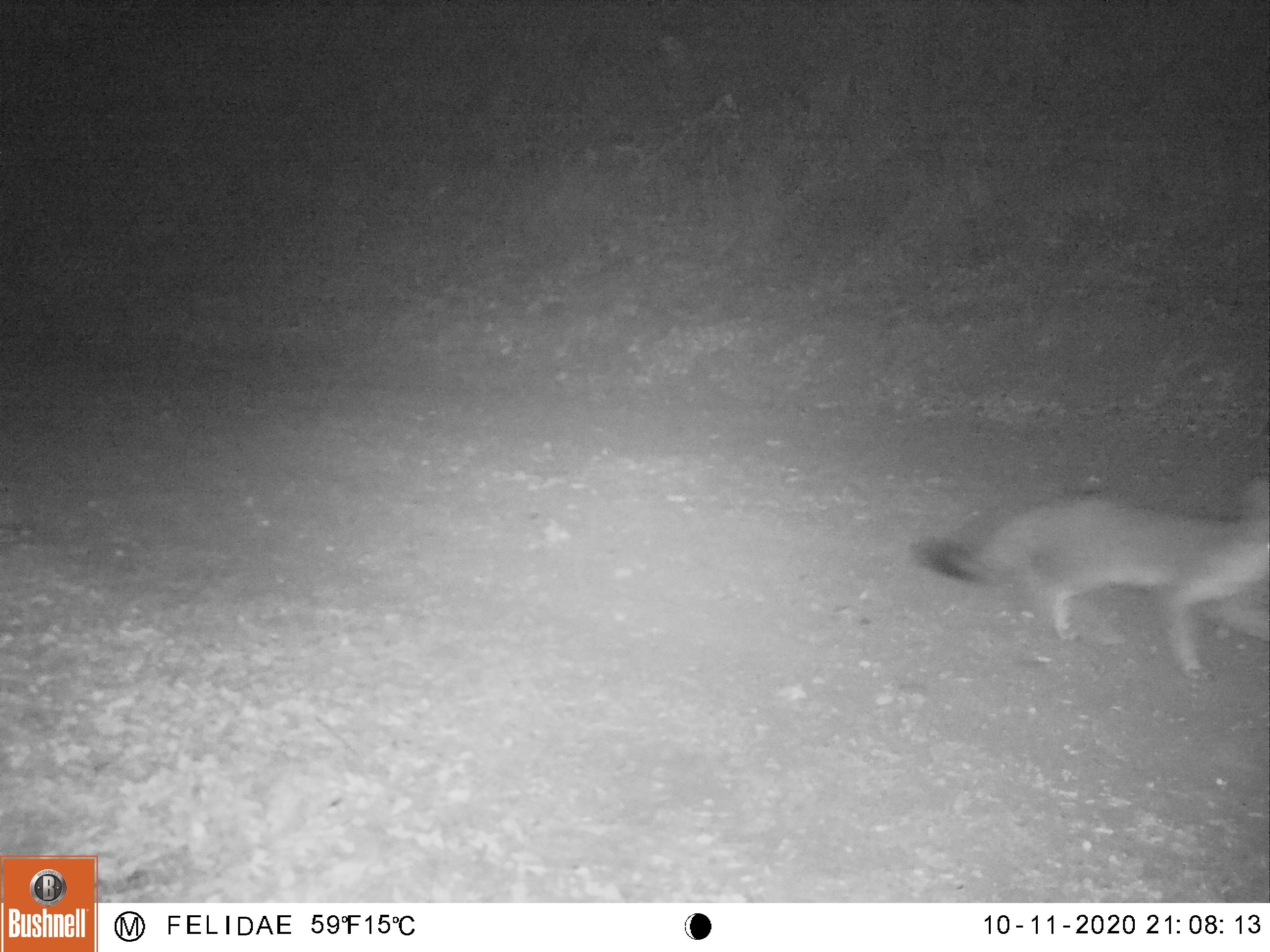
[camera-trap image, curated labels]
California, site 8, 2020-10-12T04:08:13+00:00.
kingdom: Animalia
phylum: Chordata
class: Mammalia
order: Carnivora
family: Canidae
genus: Urocyon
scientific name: Urocyon cinereoargenteus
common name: gray fox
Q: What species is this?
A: Gray fox (Urocyon cinereoargenteus).